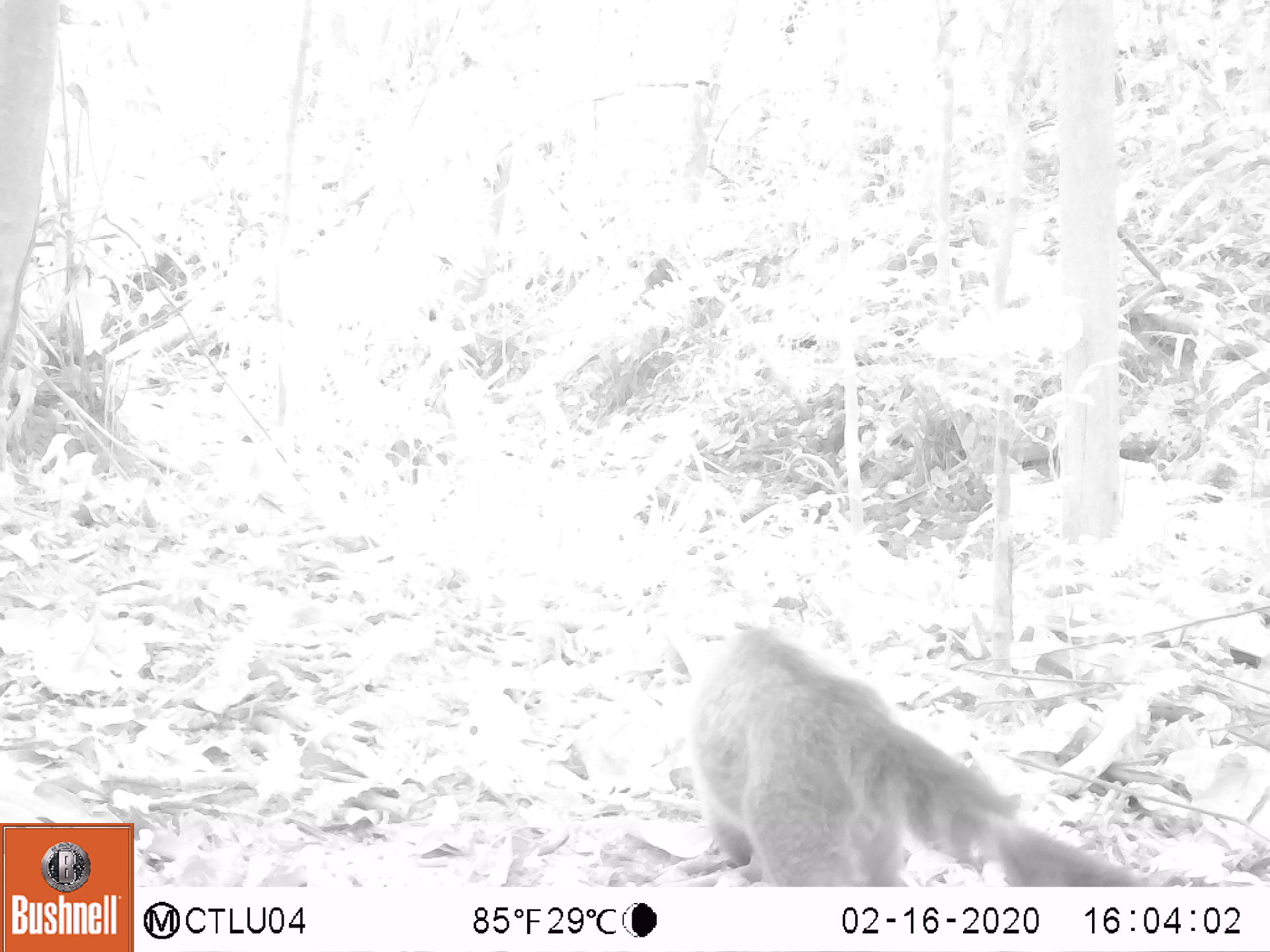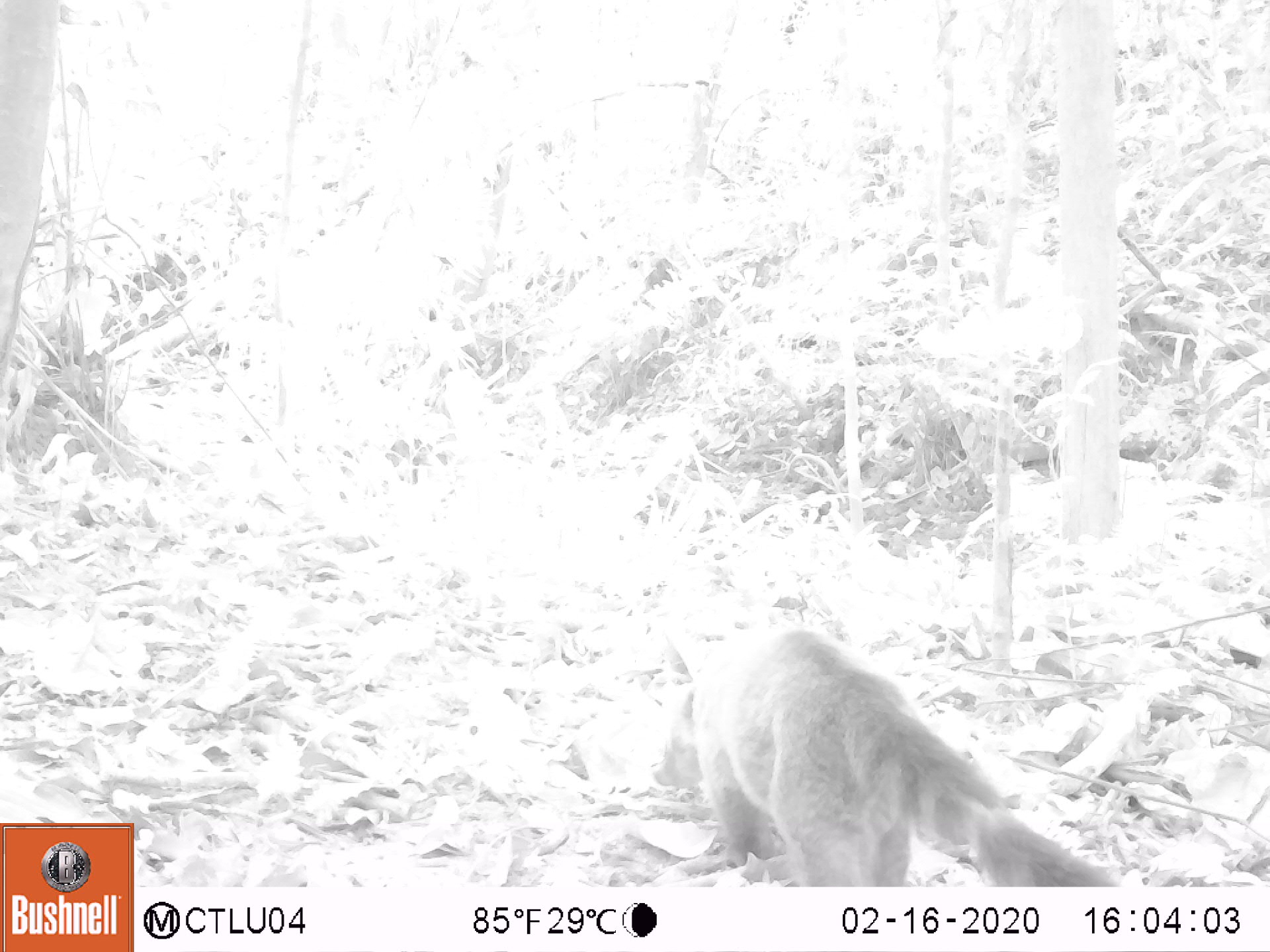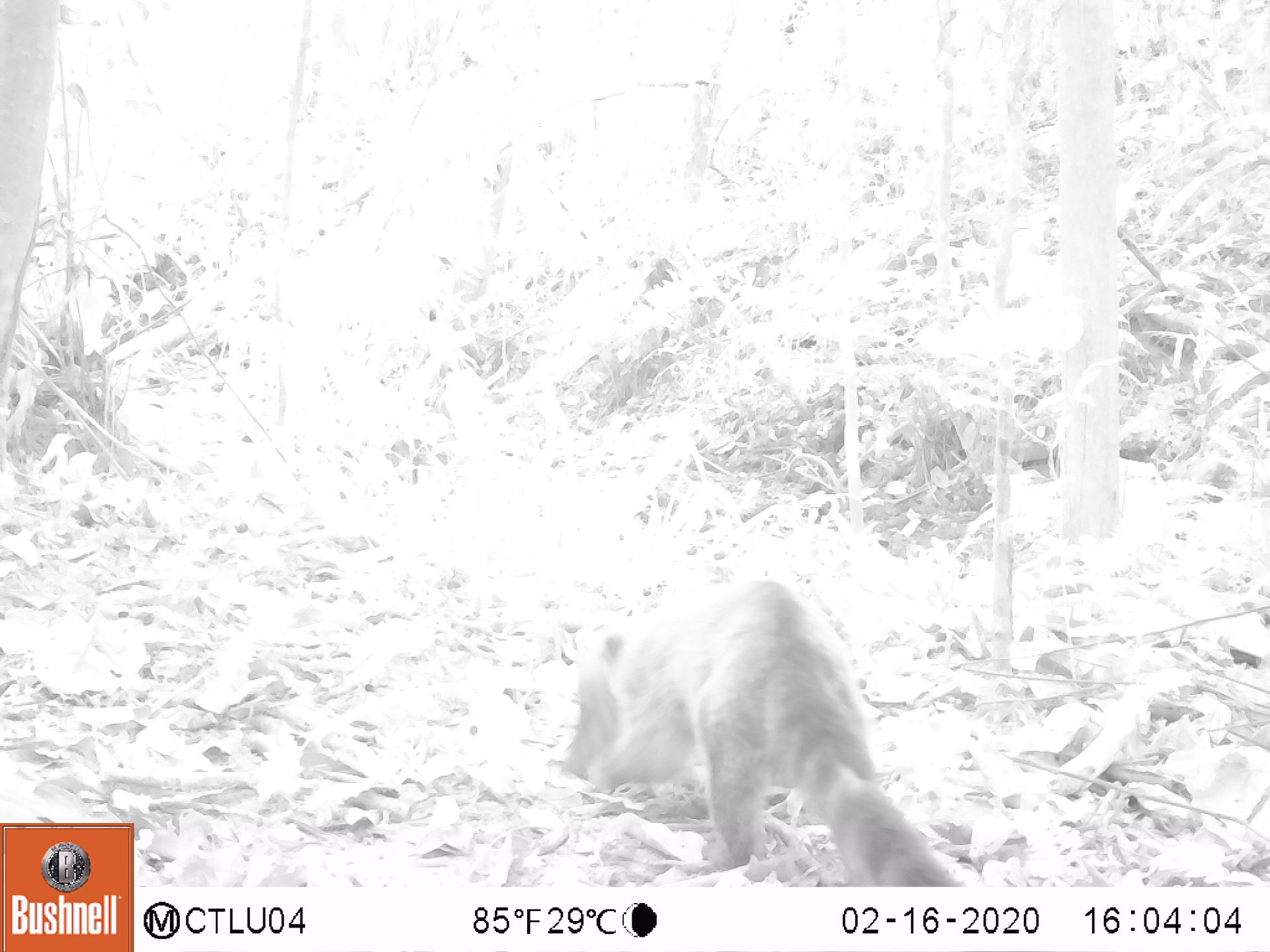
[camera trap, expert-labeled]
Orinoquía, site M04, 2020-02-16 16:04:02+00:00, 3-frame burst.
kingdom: Animalia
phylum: Chordata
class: Mammalia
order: Carnivora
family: Procyonidae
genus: Nasua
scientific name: Nasua nasua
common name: south american coati